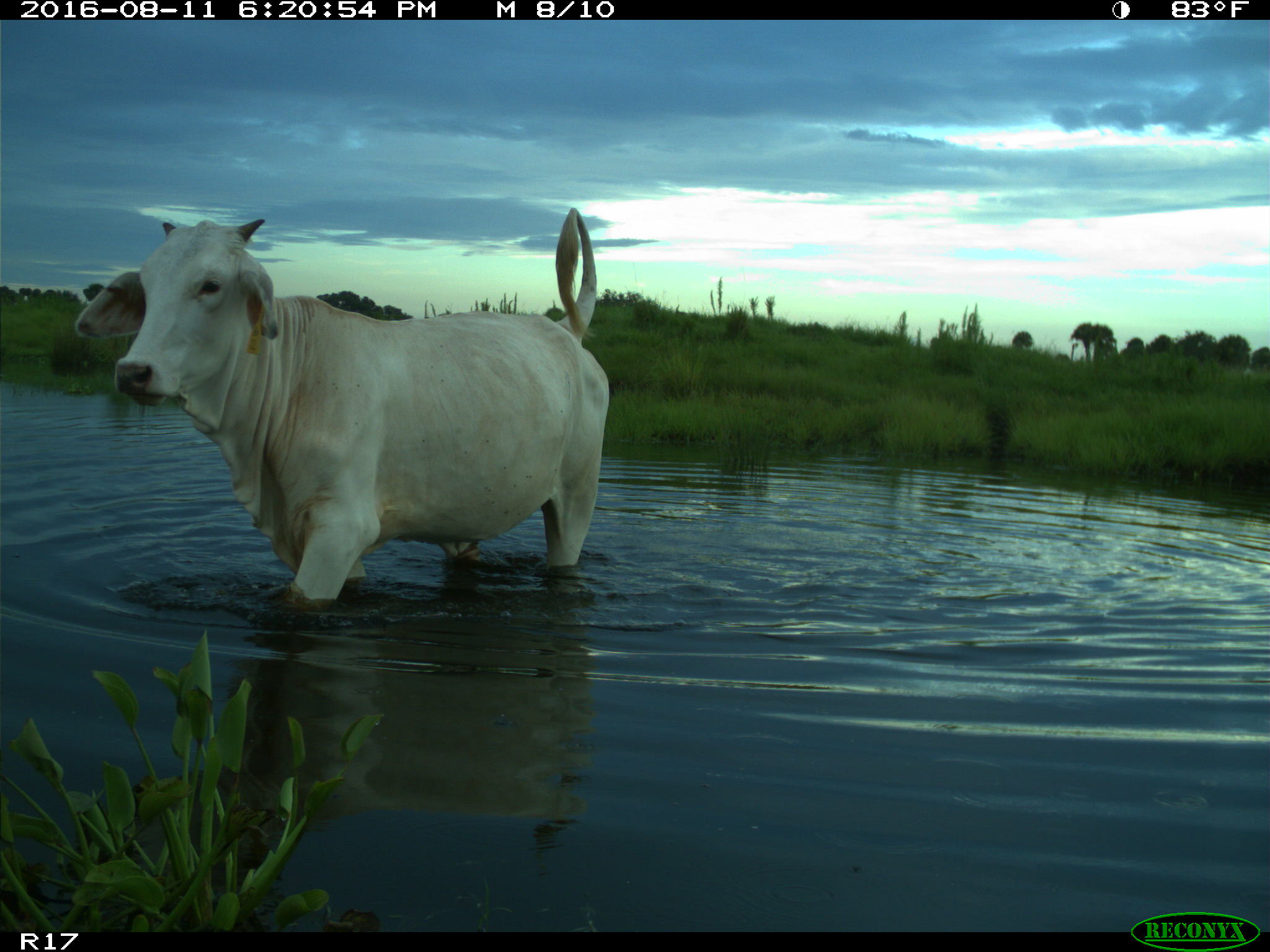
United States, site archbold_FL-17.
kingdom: Animalia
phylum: Chordata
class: Mammalia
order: Artiodactyla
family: Bovidae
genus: Bos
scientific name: Bos taurus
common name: domestic cow